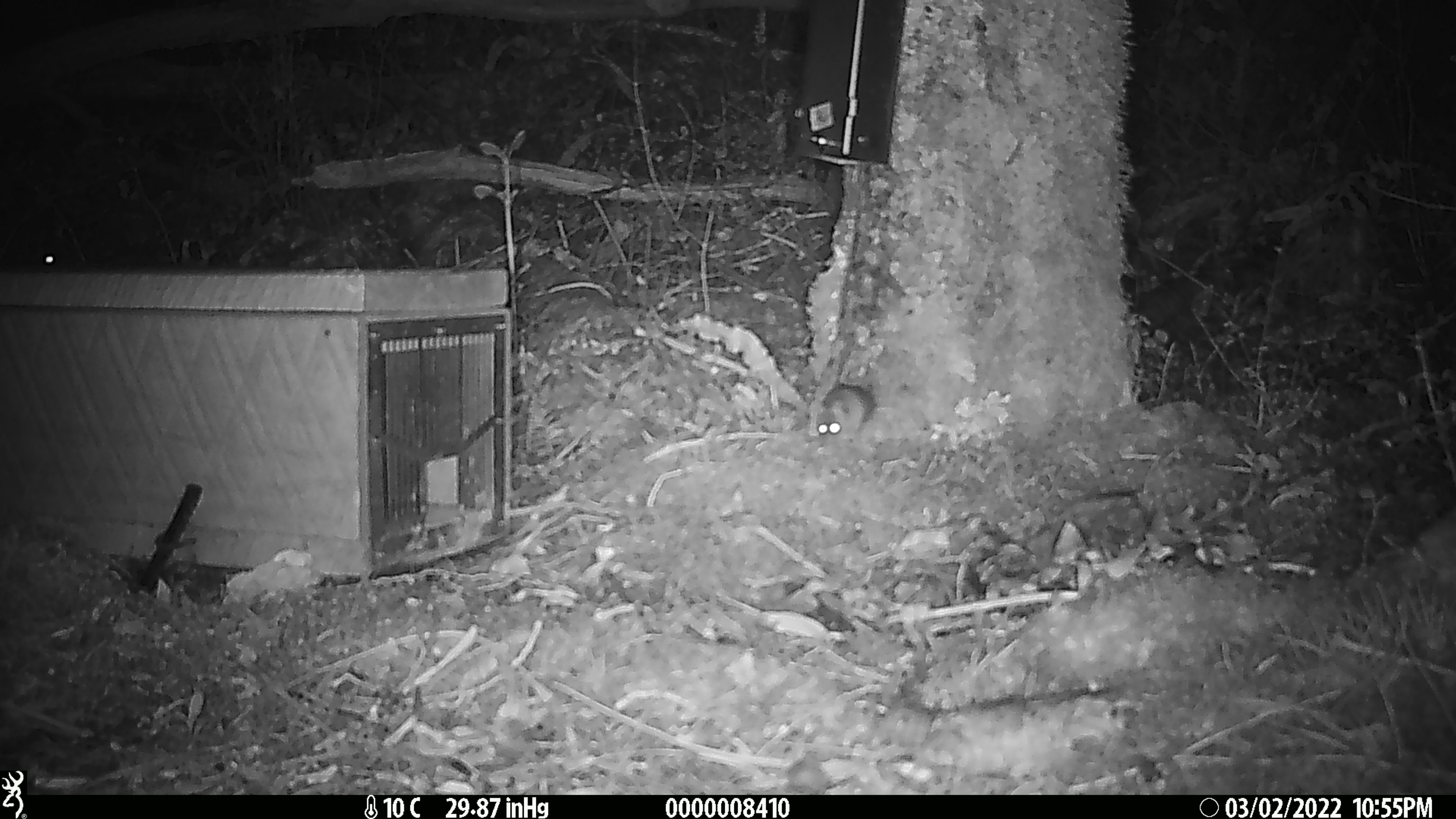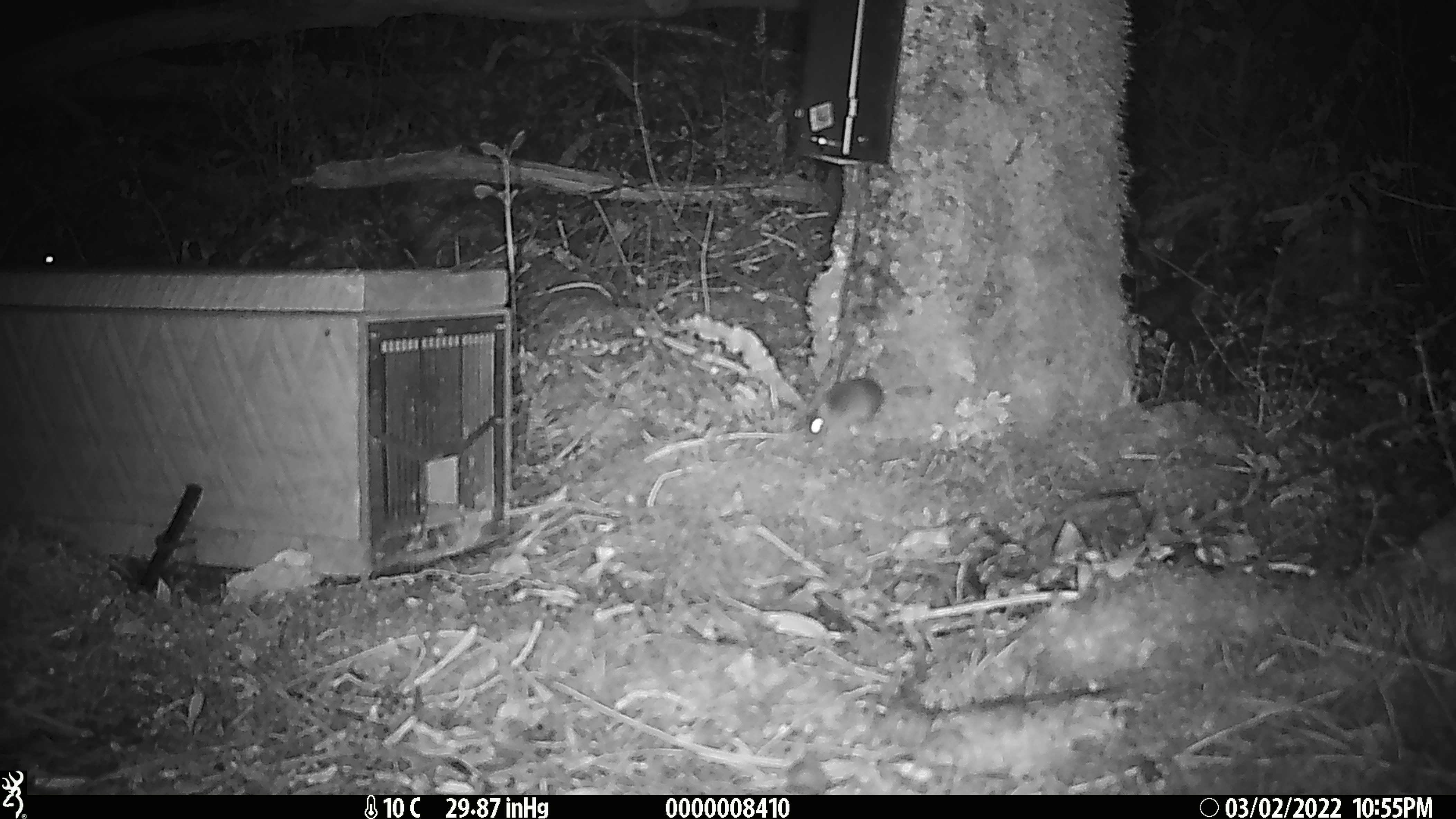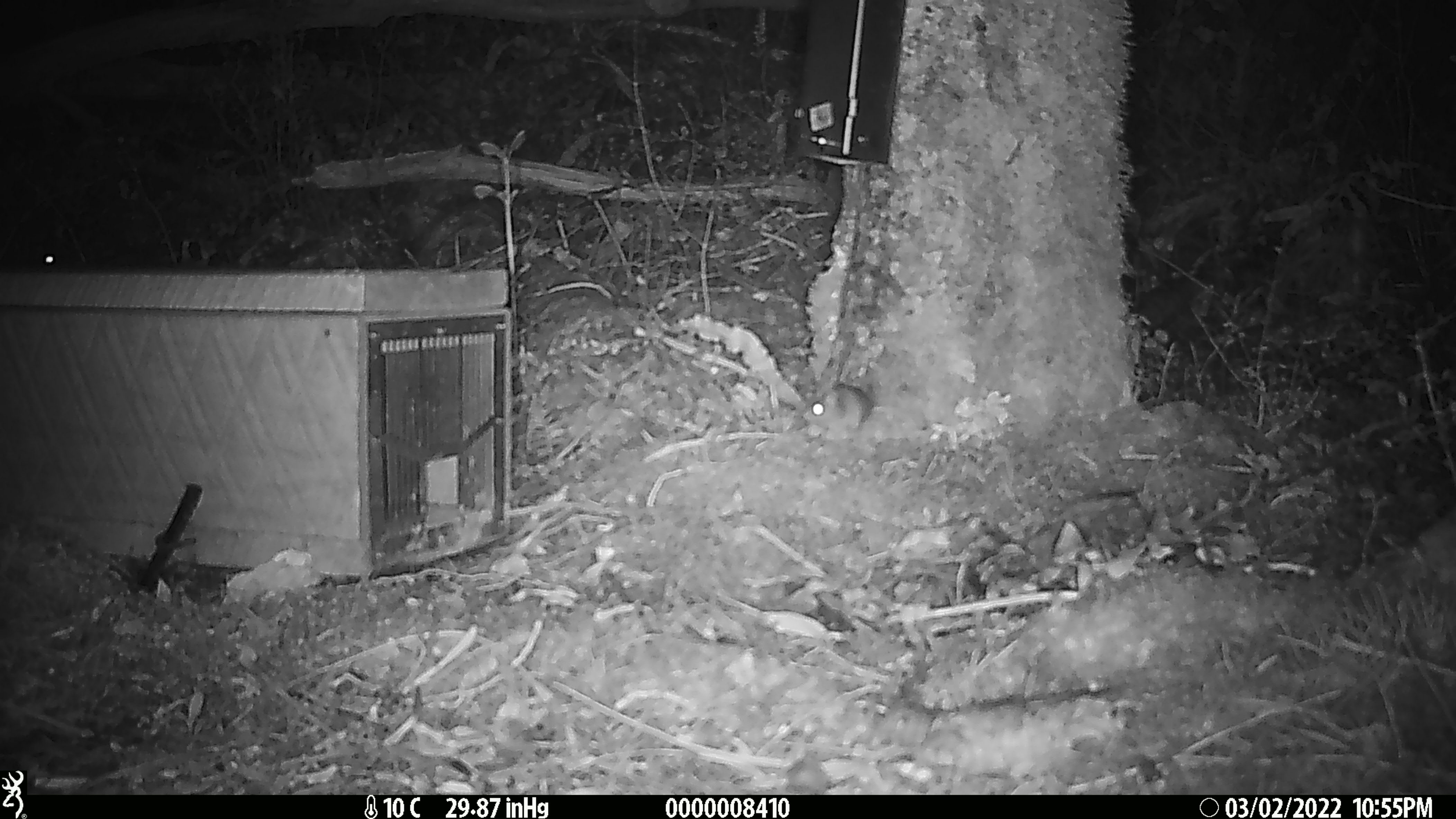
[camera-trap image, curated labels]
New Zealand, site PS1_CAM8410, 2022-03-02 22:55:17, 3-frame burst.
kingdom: Animalia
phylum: Chordata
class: Mammalia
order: Rodentia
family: Muridae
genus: Mus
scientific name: Mus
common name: mouse